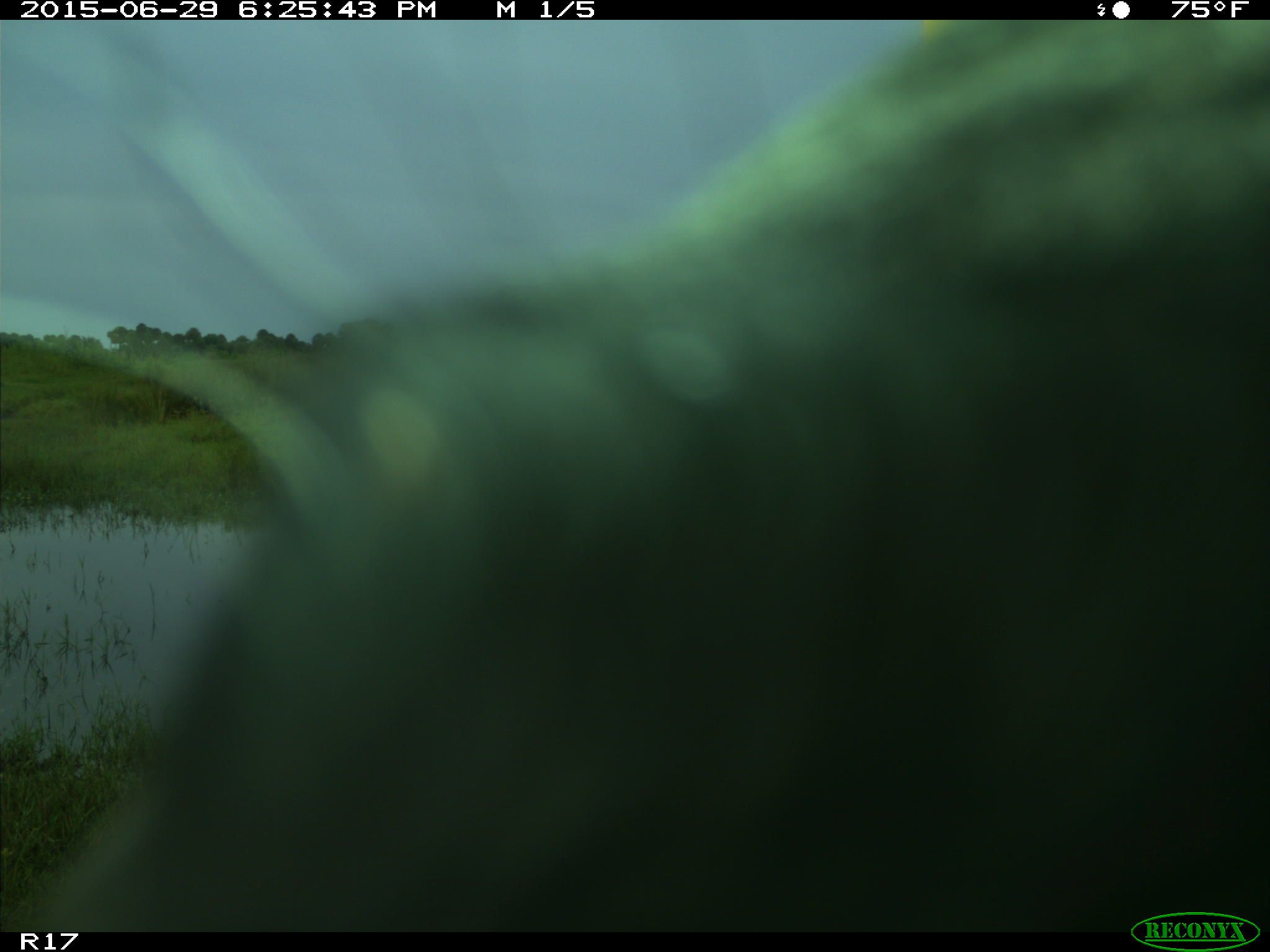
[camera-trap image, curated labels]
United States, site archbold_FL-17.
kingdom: Animalia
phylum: Chordata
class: Mammalia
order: Artiodactyla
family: Bovidae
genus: Bos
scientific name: Bos taurus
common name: domestic cow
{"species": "Bos taurus (domestic cow)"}